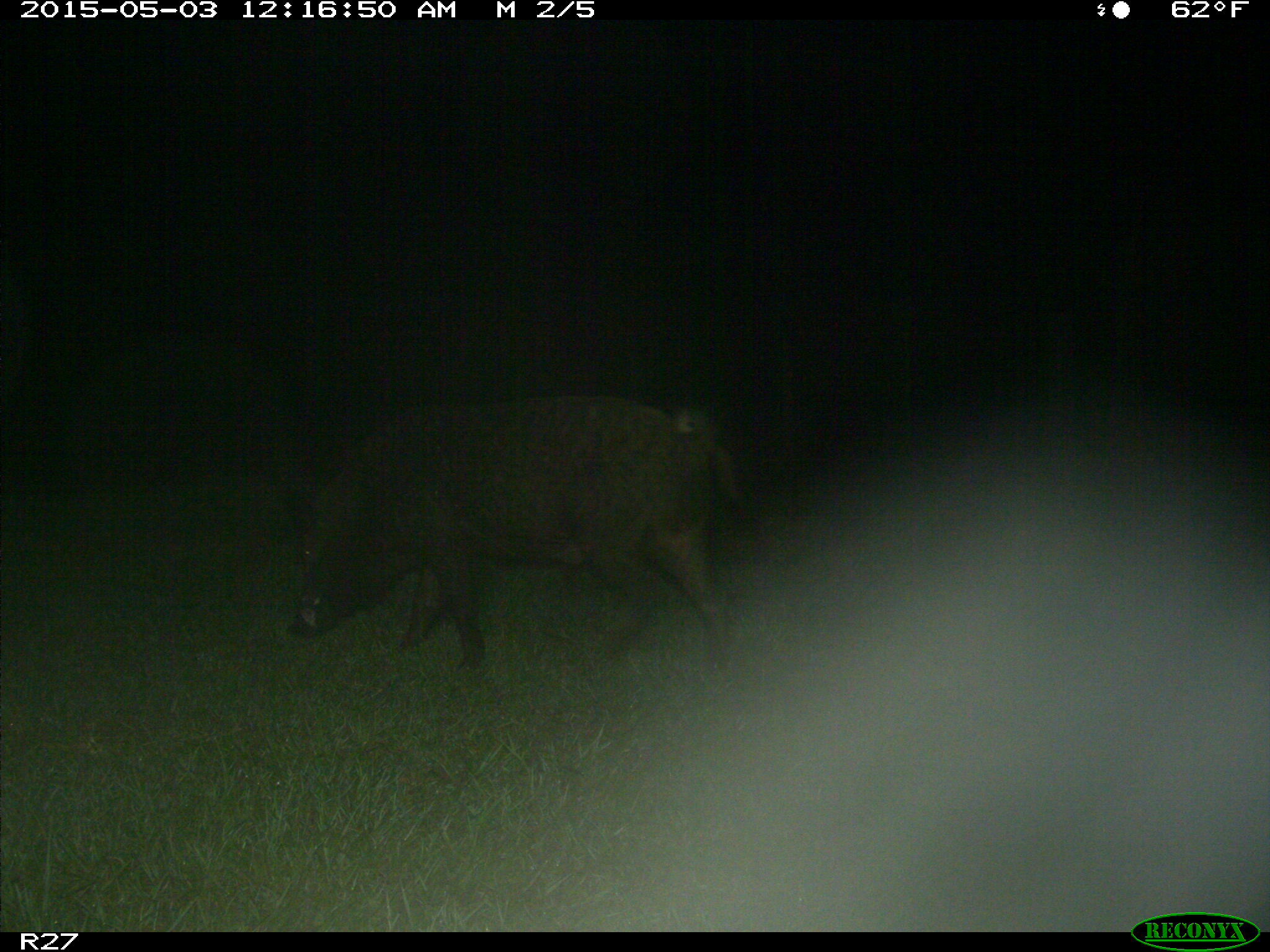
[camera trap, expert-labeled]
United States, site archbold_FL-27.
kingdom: Animalia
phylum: Chordata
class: Mammalia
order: Artiodactyla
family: Suidae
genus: Sus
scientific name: Sus scrofa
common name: wild boar